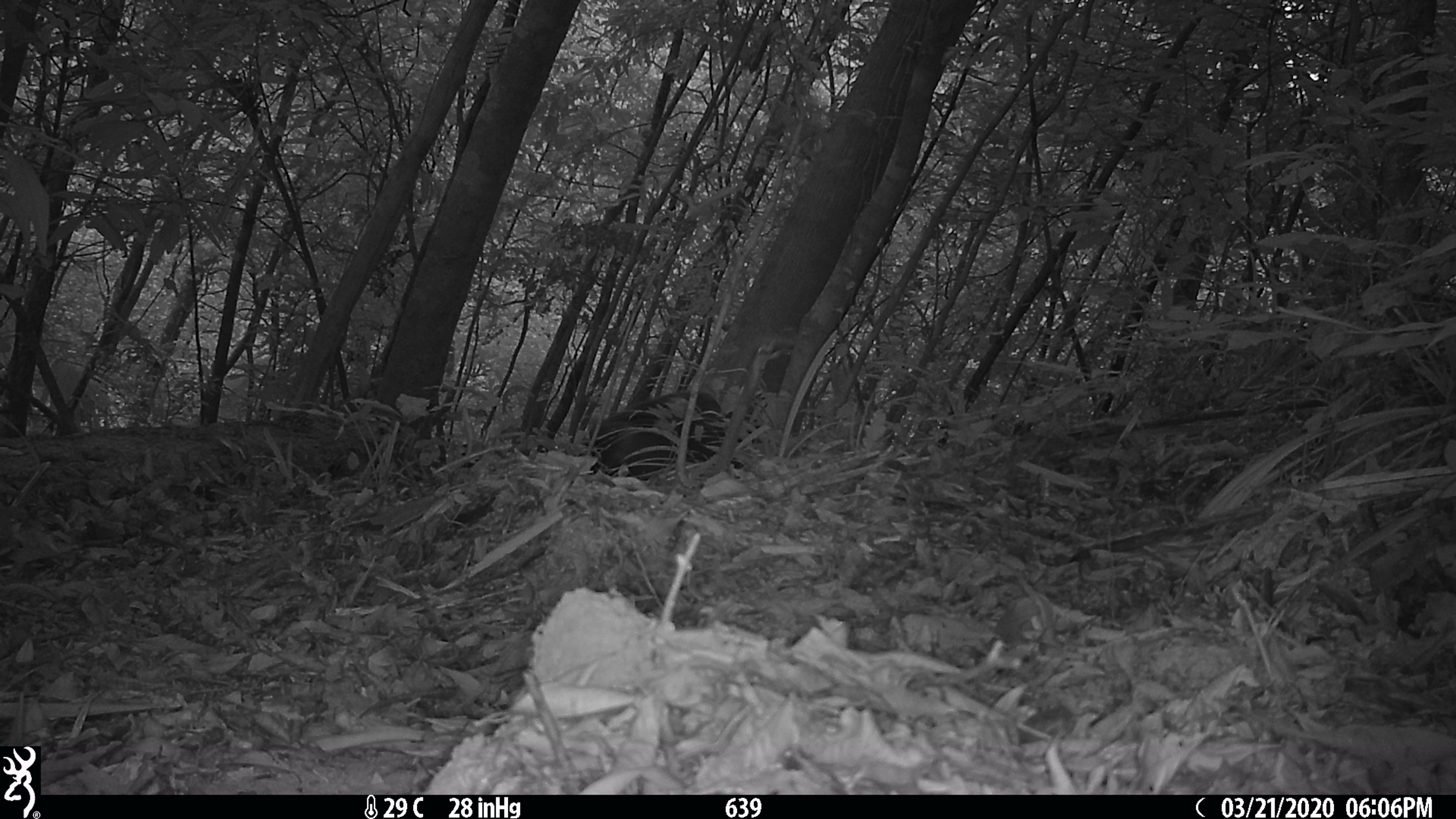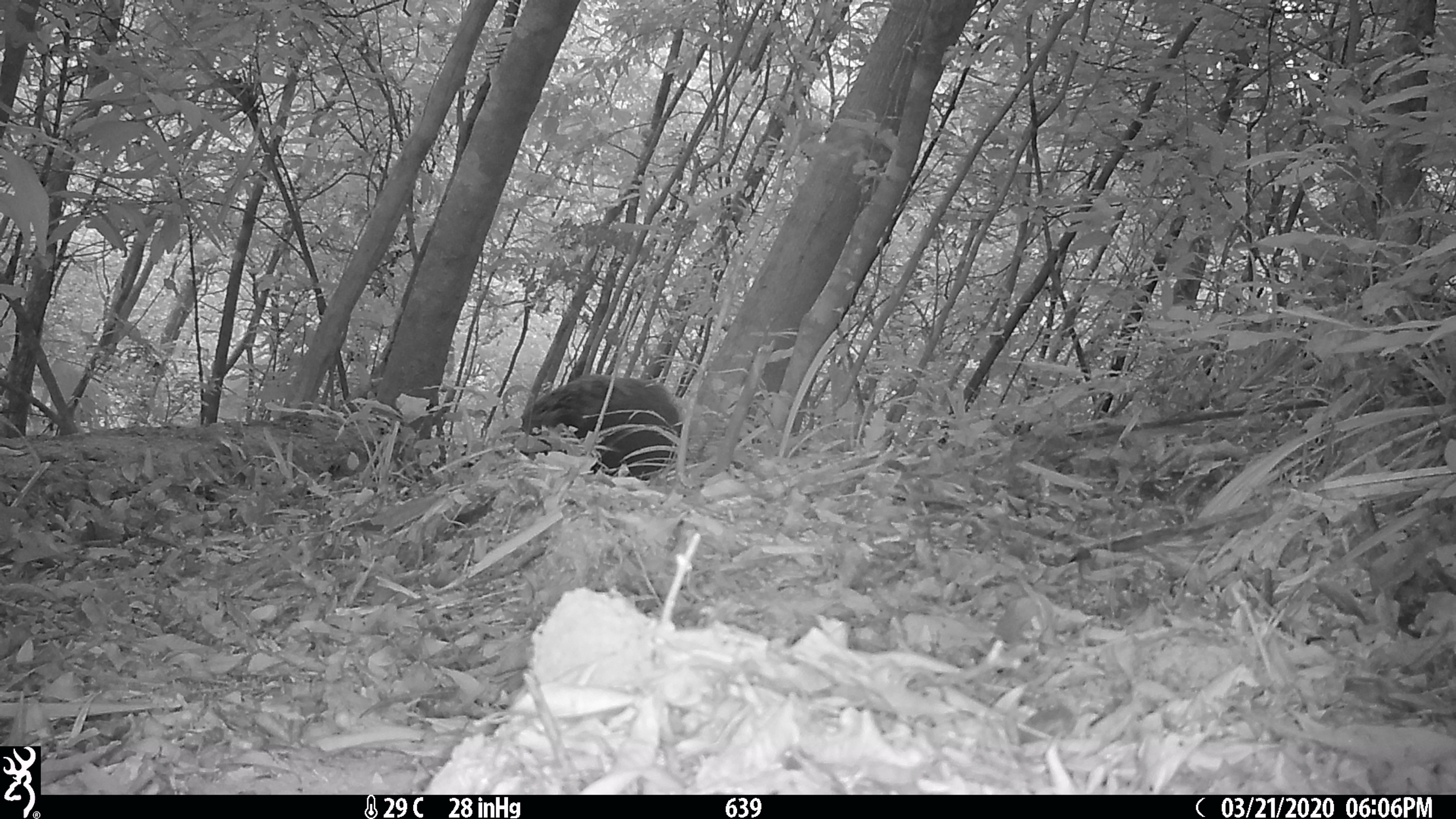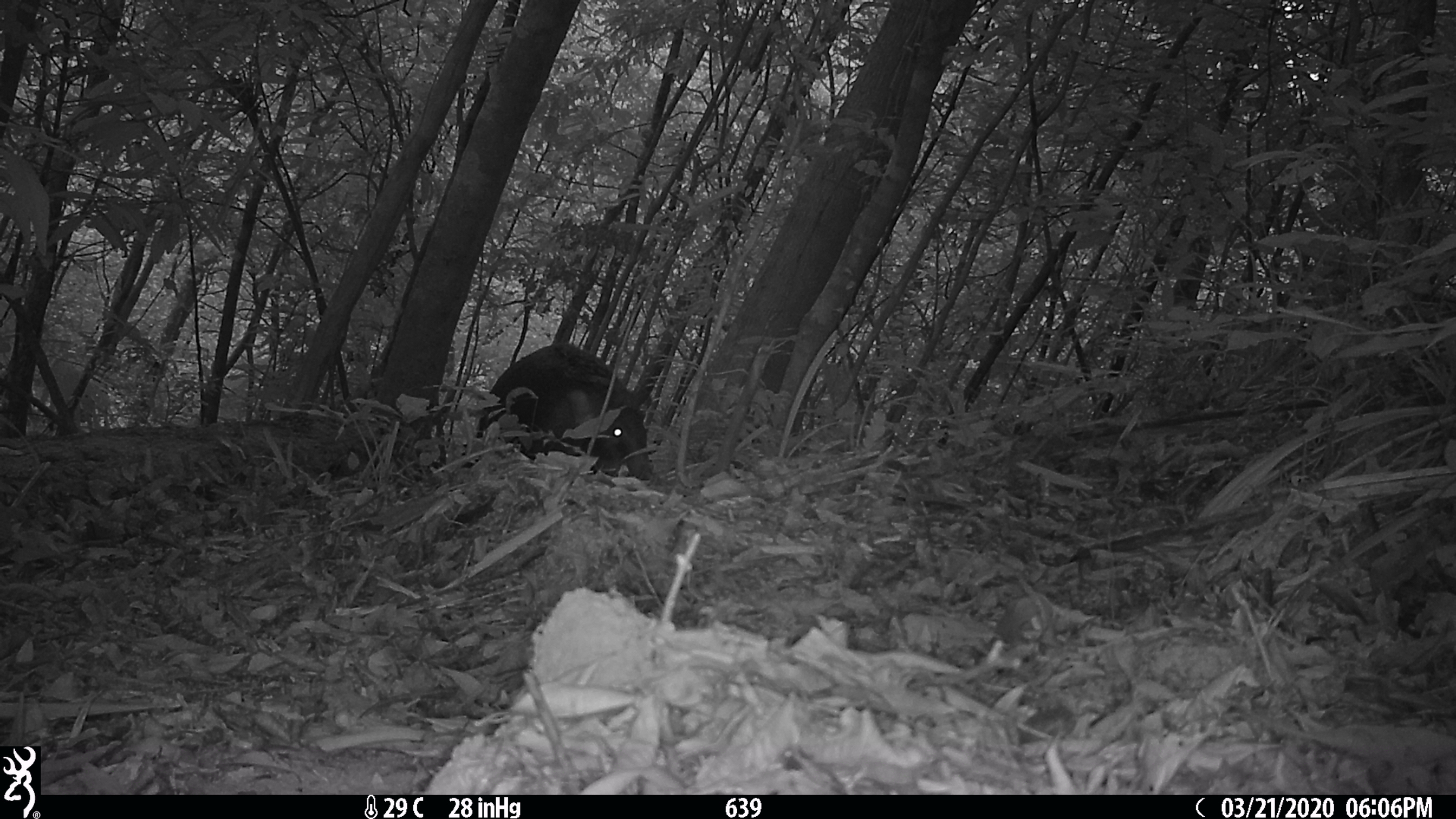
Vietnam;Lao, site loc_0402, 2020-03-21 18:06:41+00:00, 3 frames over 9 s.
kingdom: Animalia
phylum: Chordata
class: Mammalia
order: Artiodactyla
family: Suidae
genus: Sus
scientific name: Sus scrofa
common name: eurasian wild pig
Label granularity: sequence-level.